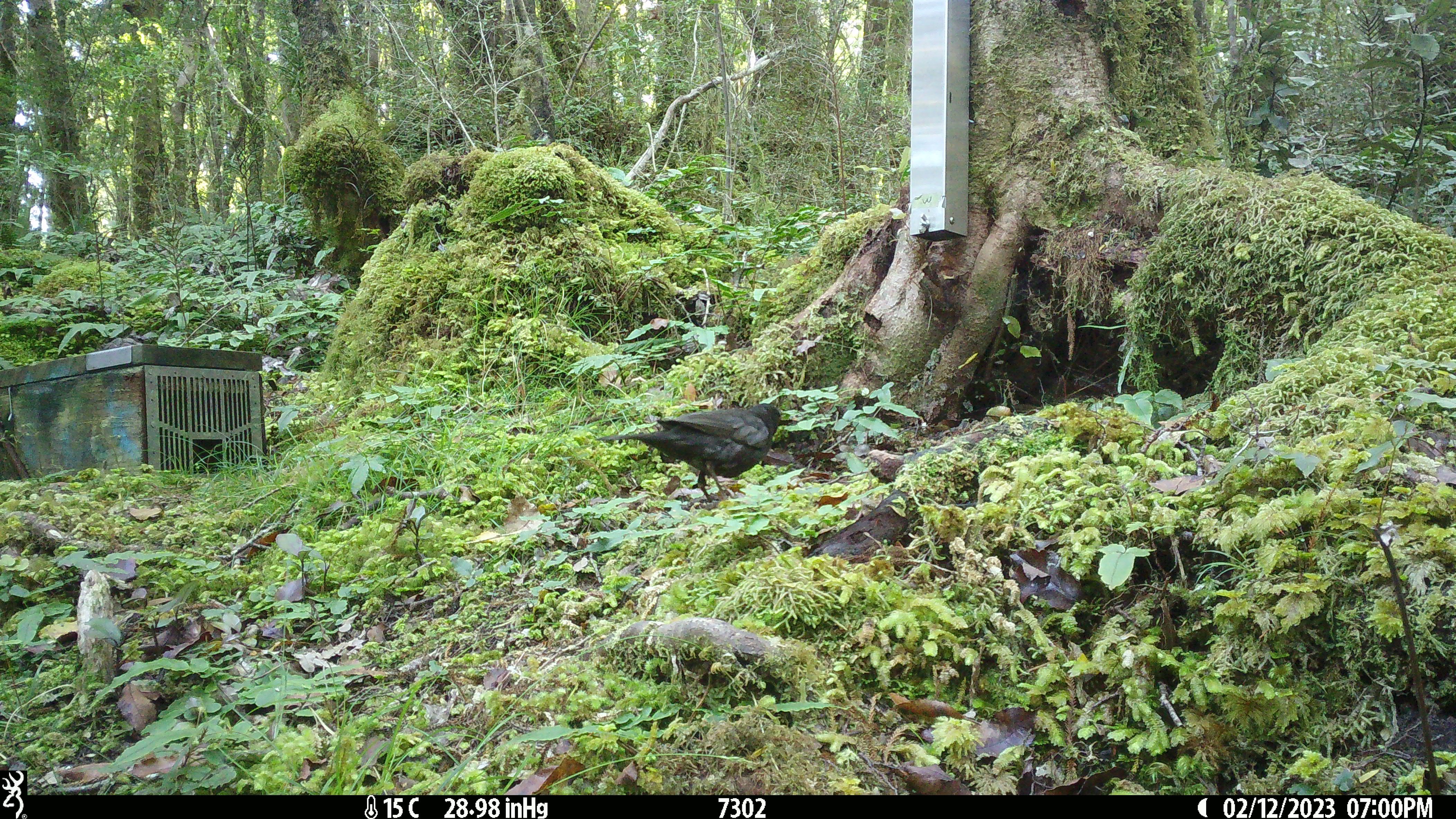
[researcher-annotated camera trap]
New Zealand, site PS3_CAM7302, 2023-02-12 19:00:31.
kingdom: Animalia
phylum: Chordata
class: Aves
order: Passeriformes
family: Turdidae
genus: Turdus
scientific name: Turdus merula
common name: eurasian blackbird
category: blackbird